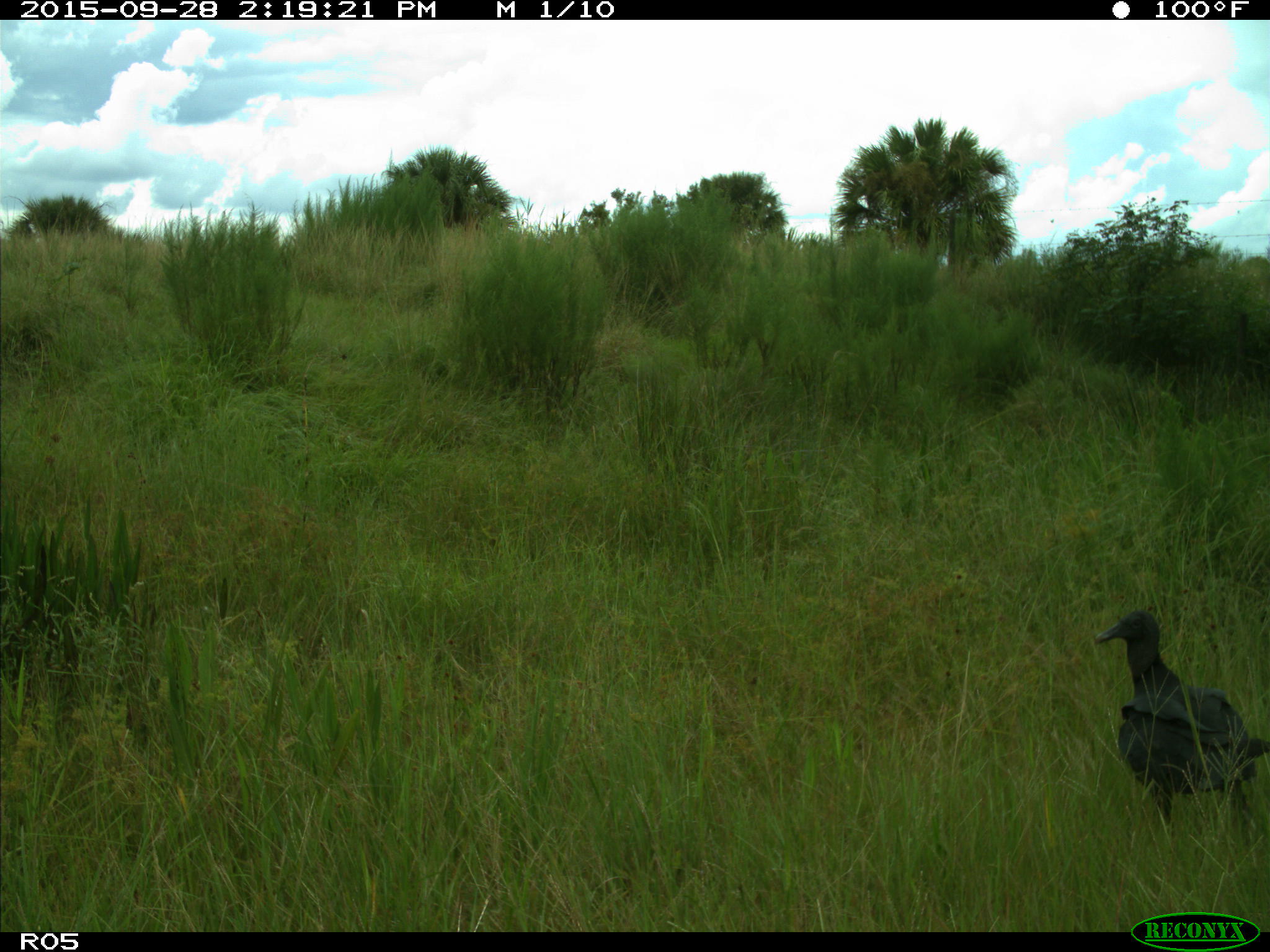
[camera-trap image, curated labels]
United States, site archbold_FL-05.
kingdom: Animalia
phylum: Chordata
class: Aves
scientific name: Aves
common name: birds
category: unidentified bird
Unidentified bird (birds) (Aves).